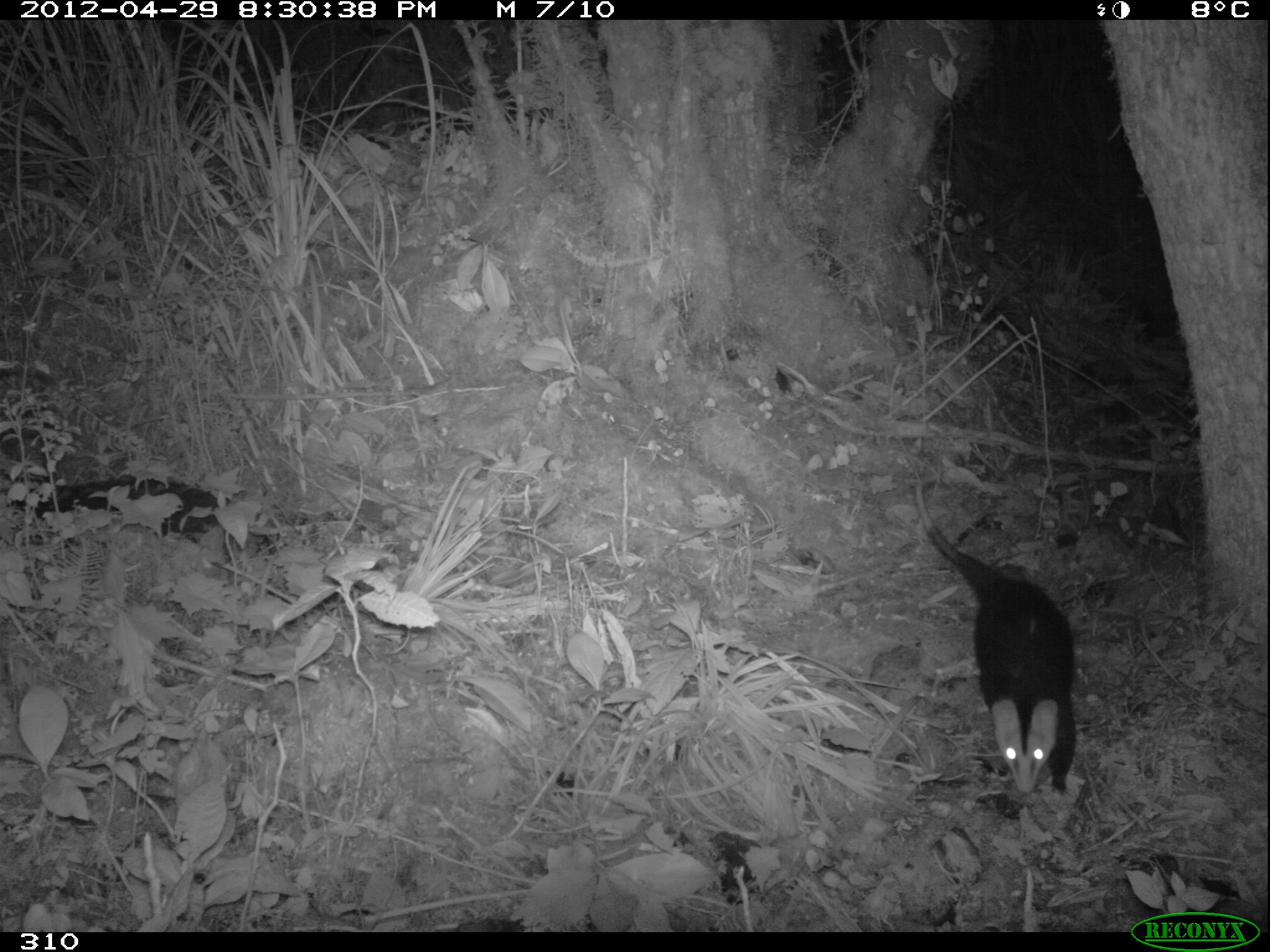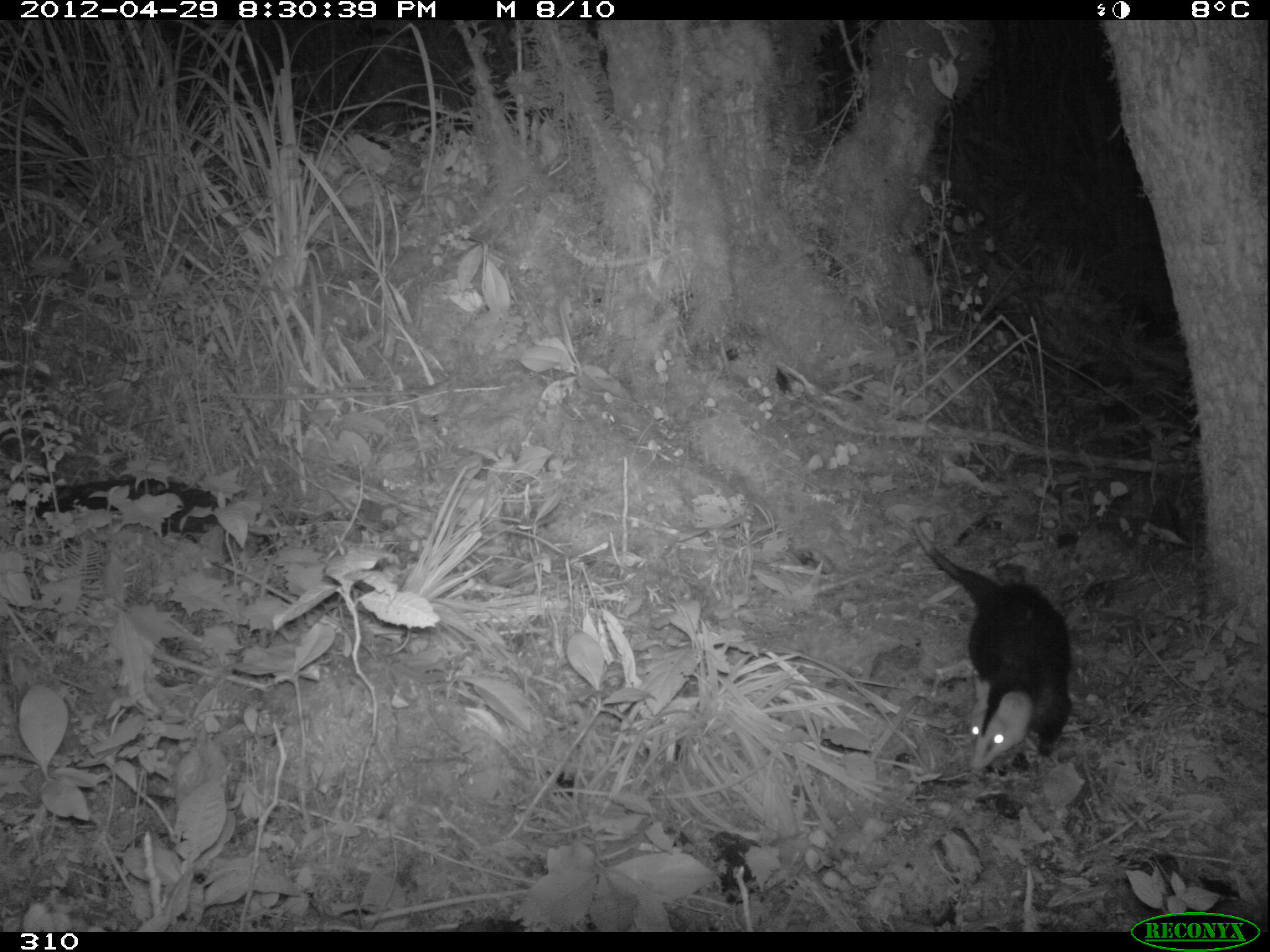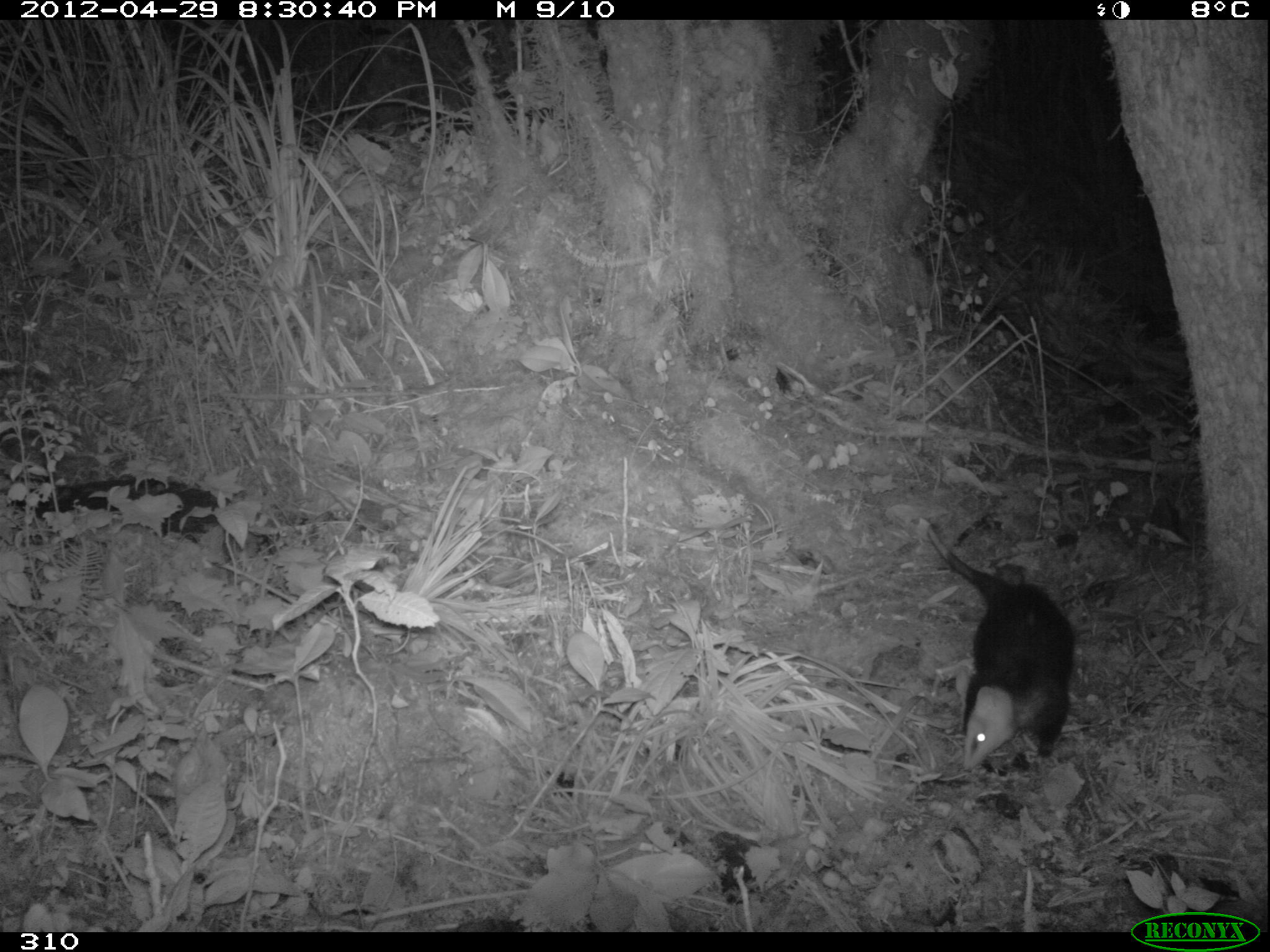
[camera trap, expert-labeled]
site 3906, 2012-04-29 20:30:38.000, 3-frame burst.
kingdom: Animalia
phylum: Chordata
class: Mammalia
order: Didelphimorphia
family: Didelphidae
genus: Didelphis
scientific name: Didelphis pernigra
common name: andean white-eared opossum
Didelphis pernigra (andean white-eared opossum).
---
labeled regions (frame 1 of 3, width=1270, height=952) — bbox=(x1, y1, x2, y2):
didelphis pernigra: bbox=(914, 475, 1080, 797)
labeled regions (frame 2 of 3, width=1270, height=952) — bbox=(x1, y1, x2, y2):
didelphis pernigra: bbox=(910, 515, 1076, 779)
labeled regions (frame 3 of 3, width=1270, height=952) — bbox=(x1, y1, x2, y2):
didelphis pernigra: bbox=(926, 523, 1076, 772)